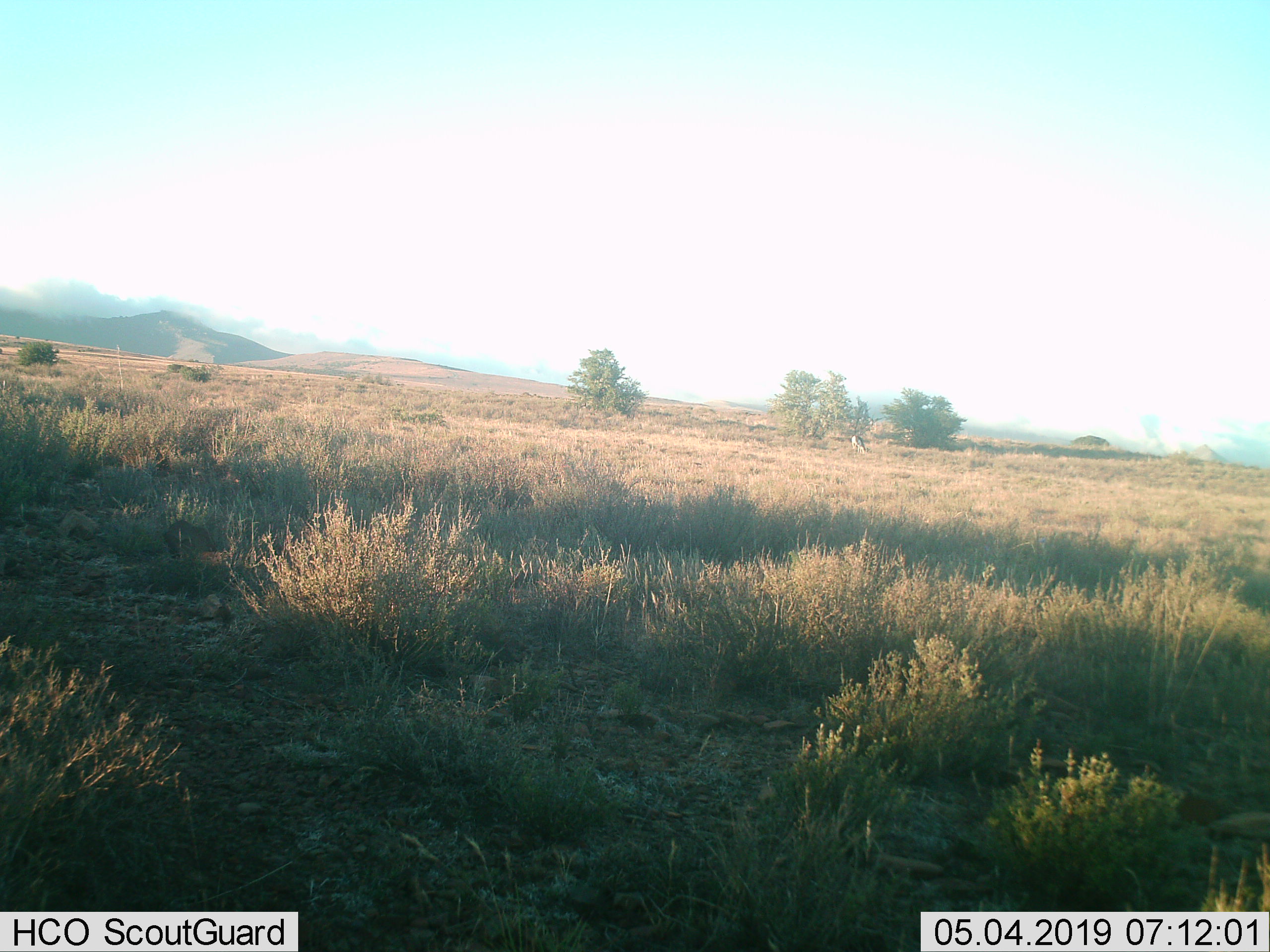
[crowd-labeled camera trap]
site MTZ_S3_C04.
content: unidentified animal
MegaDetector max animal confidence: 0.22